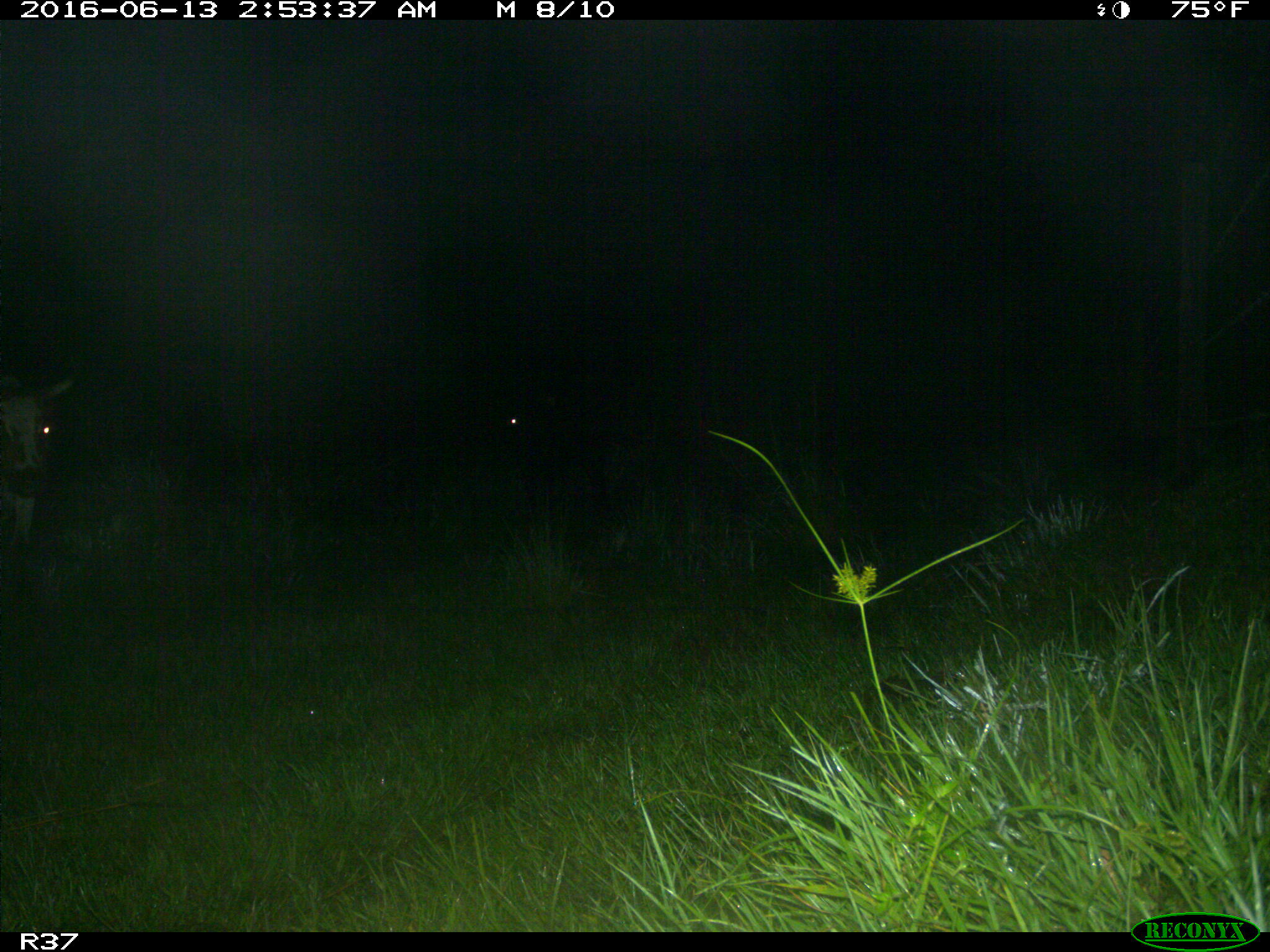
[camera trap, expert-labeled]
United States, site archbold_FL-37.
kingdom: Animalia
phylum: Chordata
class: Mammalia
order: Artiodactyla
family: Bovidae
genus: Bos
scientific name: Bos taurus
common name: domestic cow